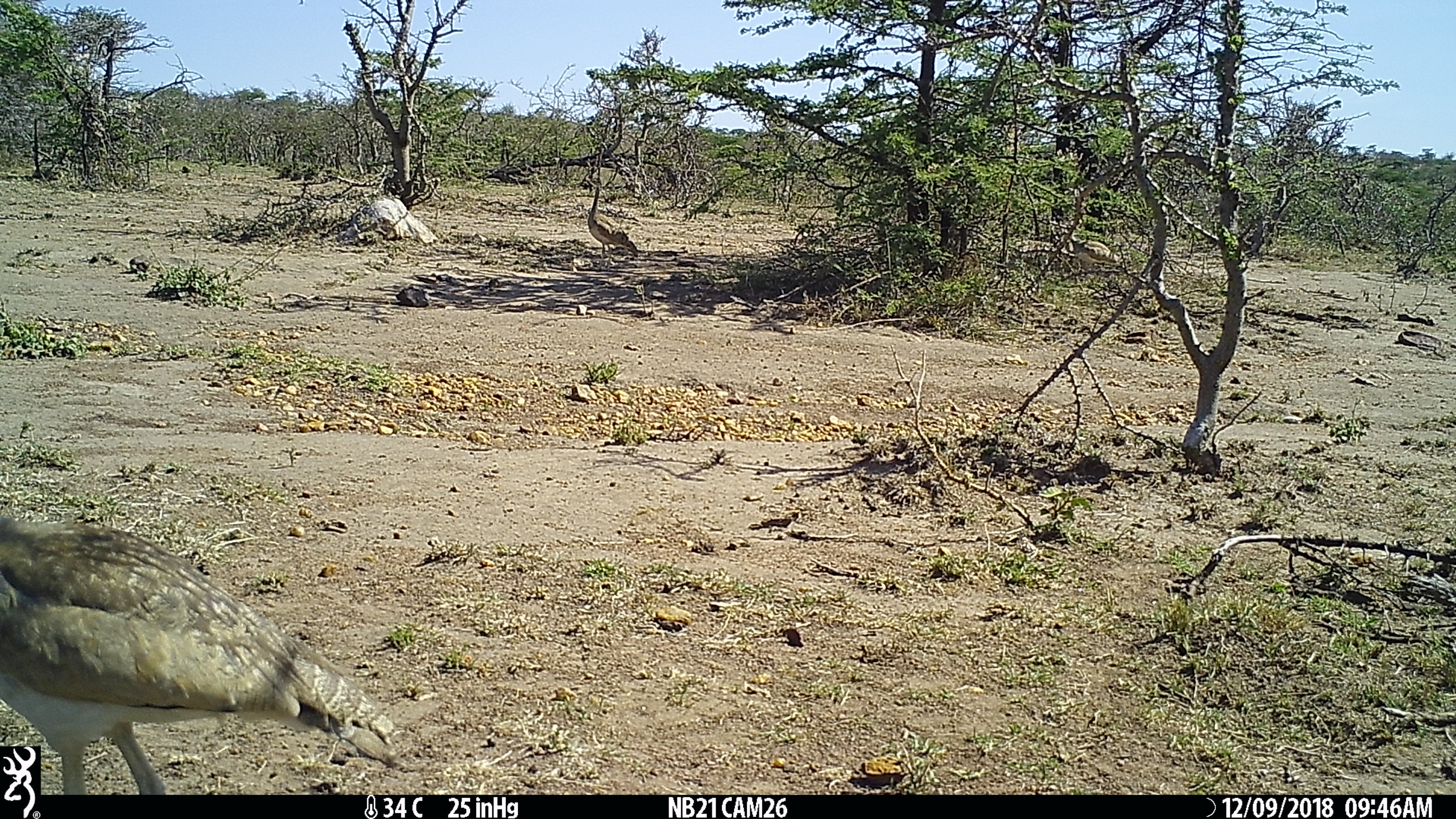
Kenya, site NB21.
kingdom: Animalia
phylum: Chordata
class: Aves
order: Otidiformes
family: Otididae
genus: Eupodotis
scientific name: Eupodotis senegalensis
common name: white-bellied bustard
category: bustard white bellied